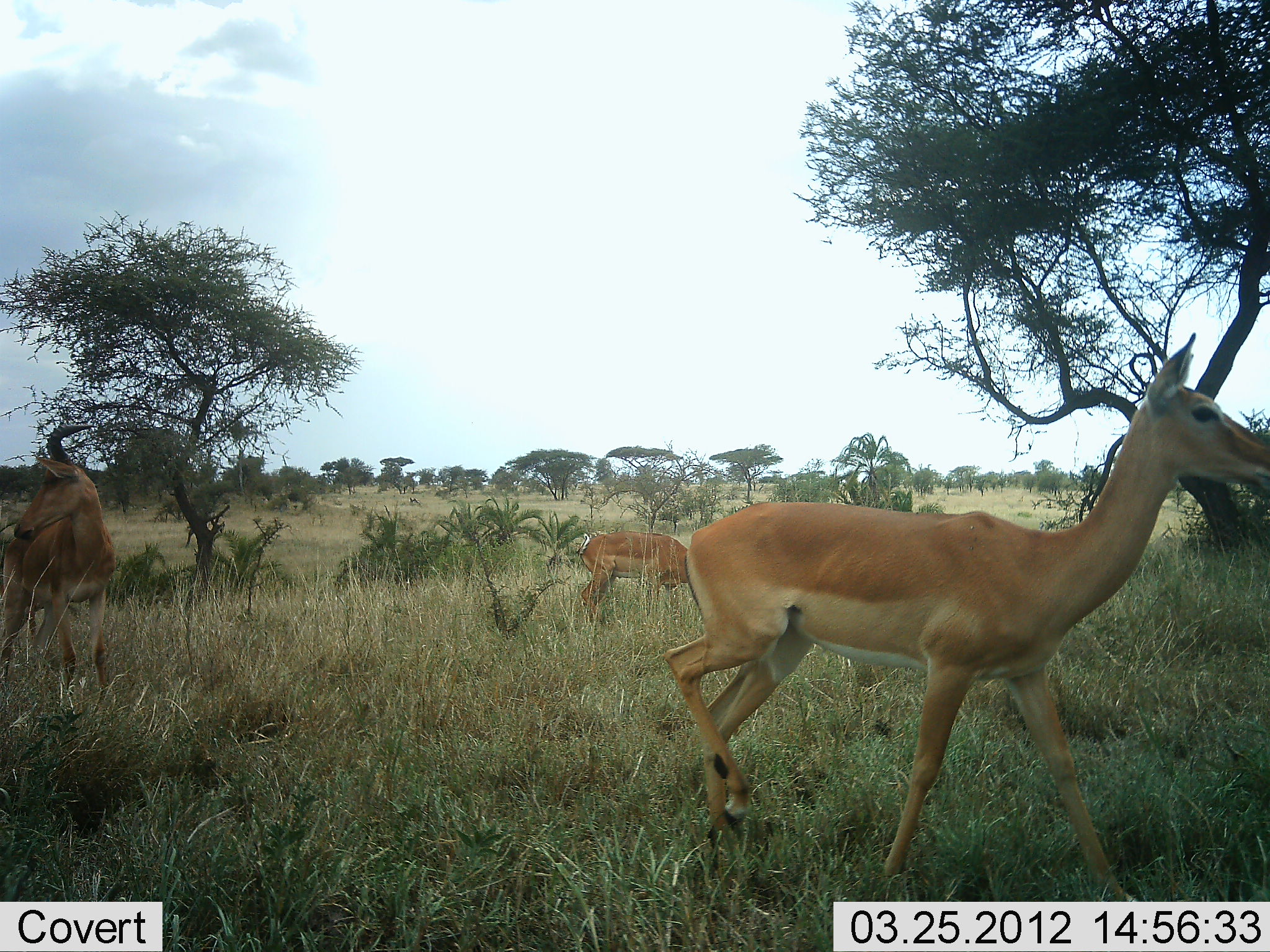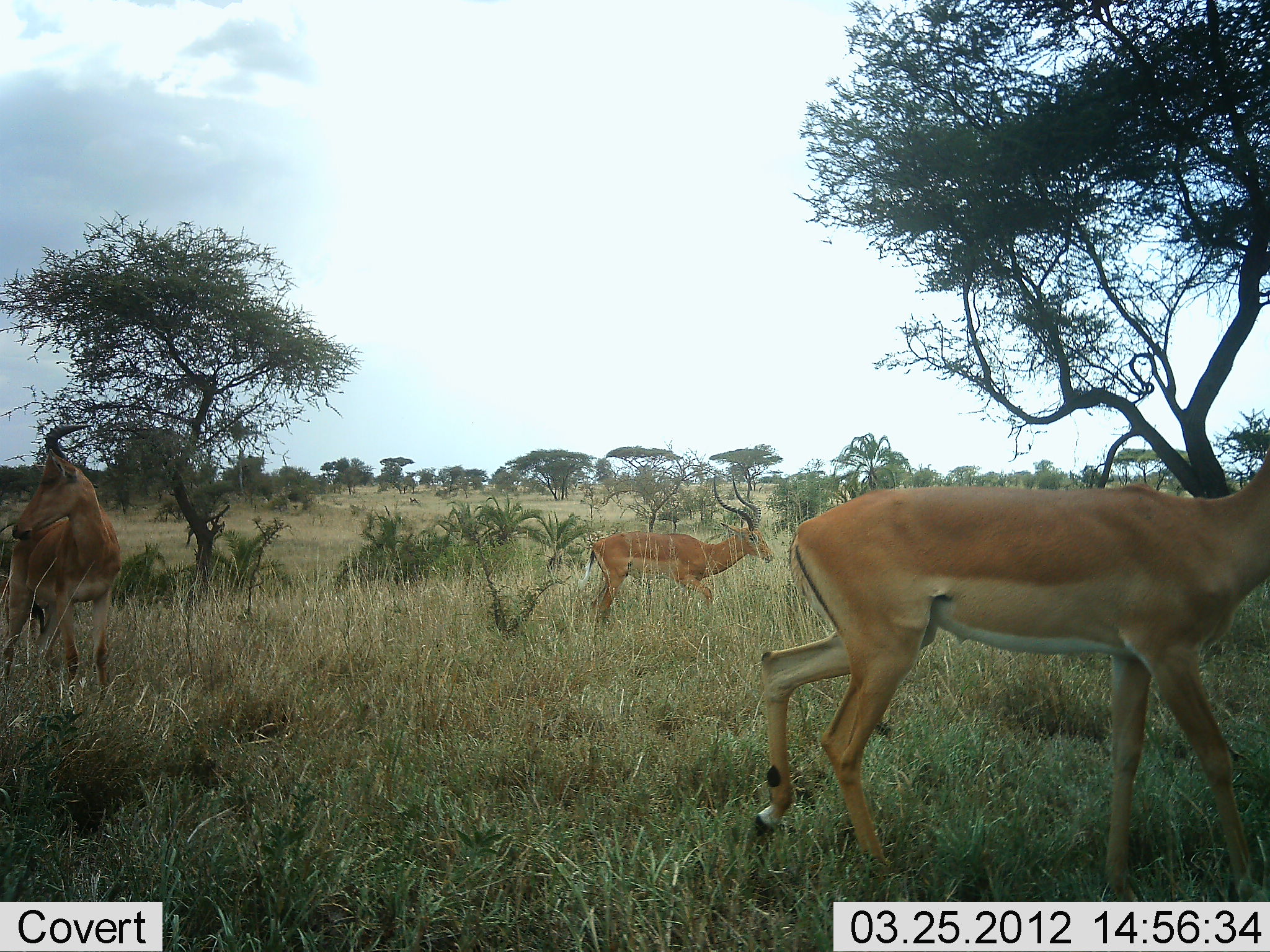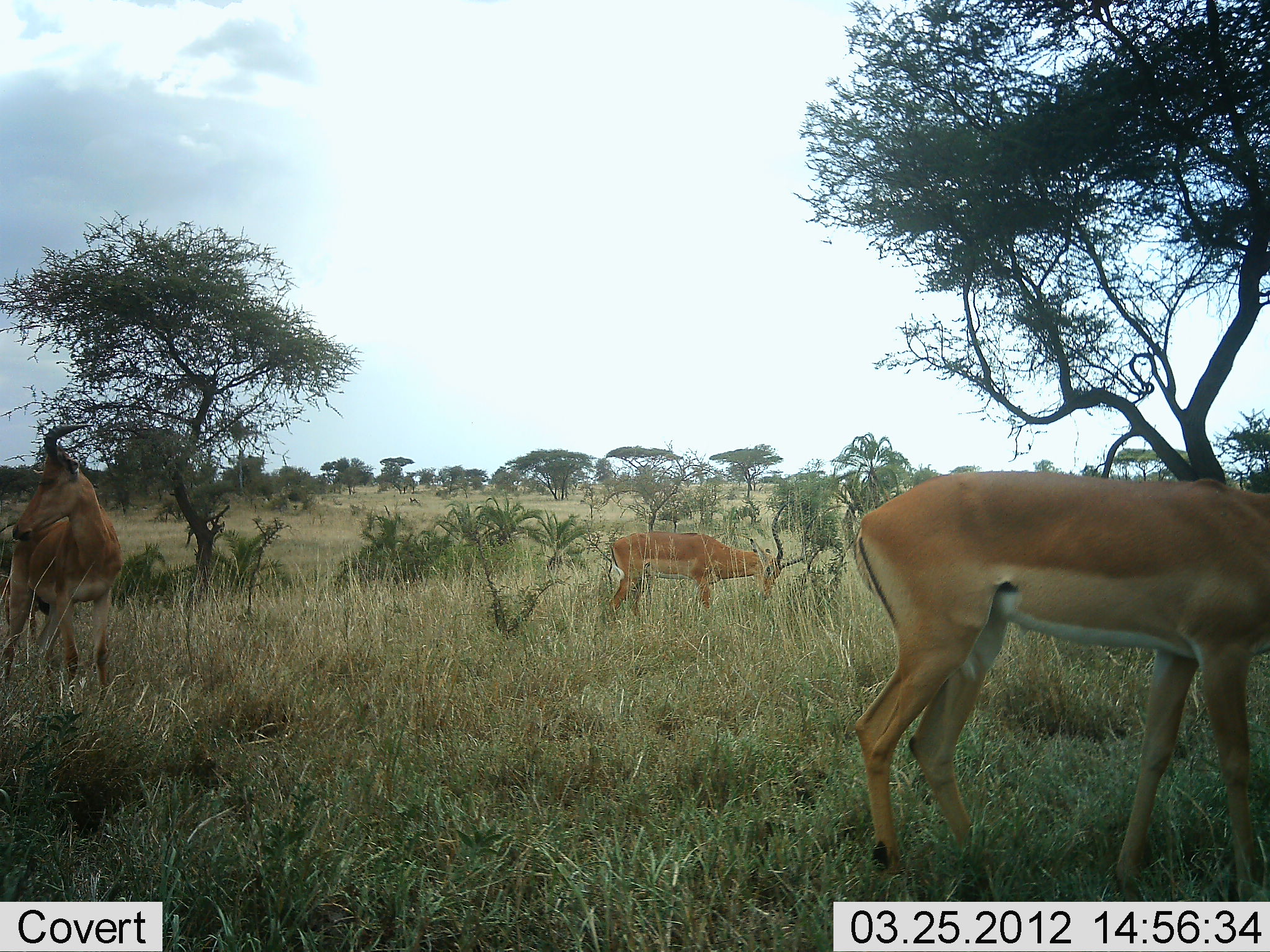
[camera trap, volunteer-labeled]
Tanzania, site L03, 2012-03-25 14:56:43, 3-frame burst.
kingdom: Animalia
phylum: Chordata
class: Mammalia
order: Artiodactyla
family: Bovidae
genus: Aepyceros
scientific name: Aepyceros melampus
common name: impala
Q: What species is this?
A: Impala (Aepyceros melampus).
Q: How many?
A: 3.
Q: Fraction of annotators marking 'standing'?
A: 50%.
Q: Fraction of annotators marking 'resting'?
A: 0%.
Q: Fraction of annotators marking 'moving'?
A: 95%.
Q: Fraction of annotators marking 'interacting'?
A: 0%.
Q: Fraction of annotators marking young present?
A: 0%.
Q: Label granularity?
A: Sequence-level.